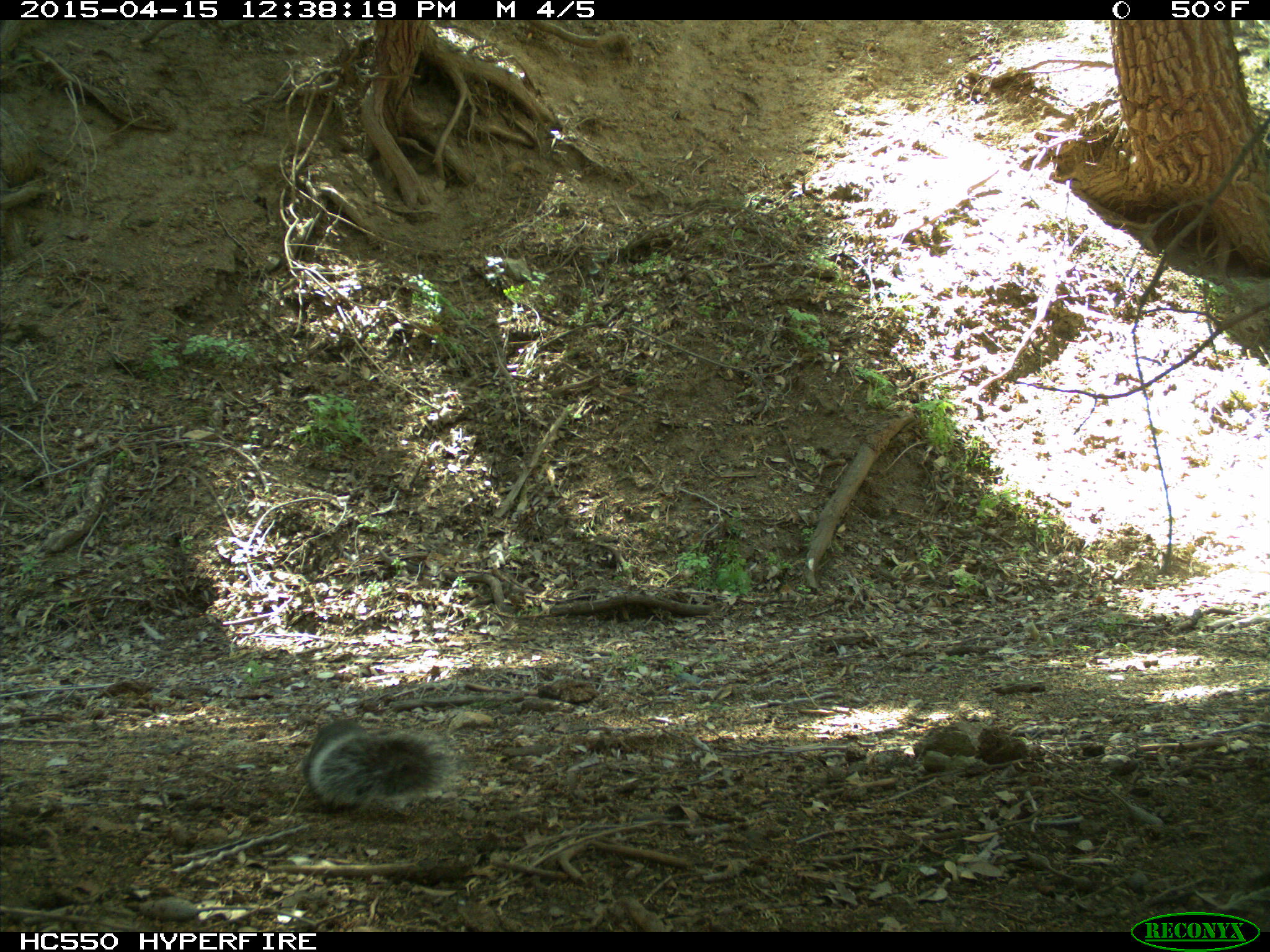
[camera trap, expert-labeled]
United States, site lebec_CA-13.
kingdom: Animalia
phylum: Chordata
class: Mammalia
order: Rodentia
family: Sciuridae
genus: Sciurus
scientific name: Sciurus carolinensis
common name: eastern gray squirrel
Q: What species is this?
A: Sciurus carolinensis (eastern gray squirrel).